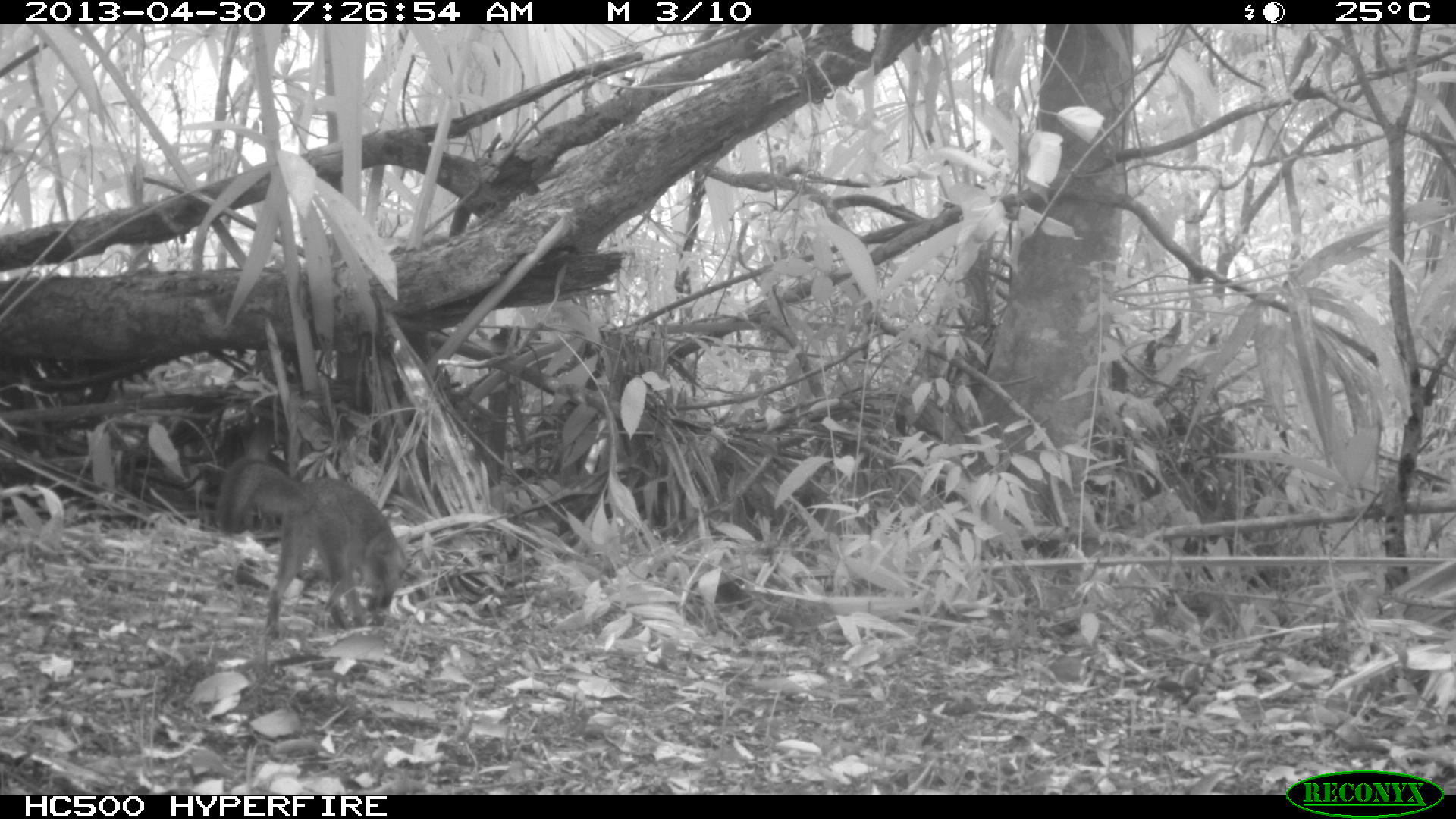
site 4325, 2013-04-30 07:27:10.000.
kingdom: Animalia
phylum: Chordata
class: Mammalia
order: Carnivora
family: Canidae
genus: Urocyon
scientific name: Urocyon cinereoargenteus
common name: gray fox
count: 1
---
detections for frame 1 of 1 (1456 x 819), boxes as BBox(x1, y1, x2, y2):
urocyon cinereoargenteus: BBox(216, 456, 408, 633)